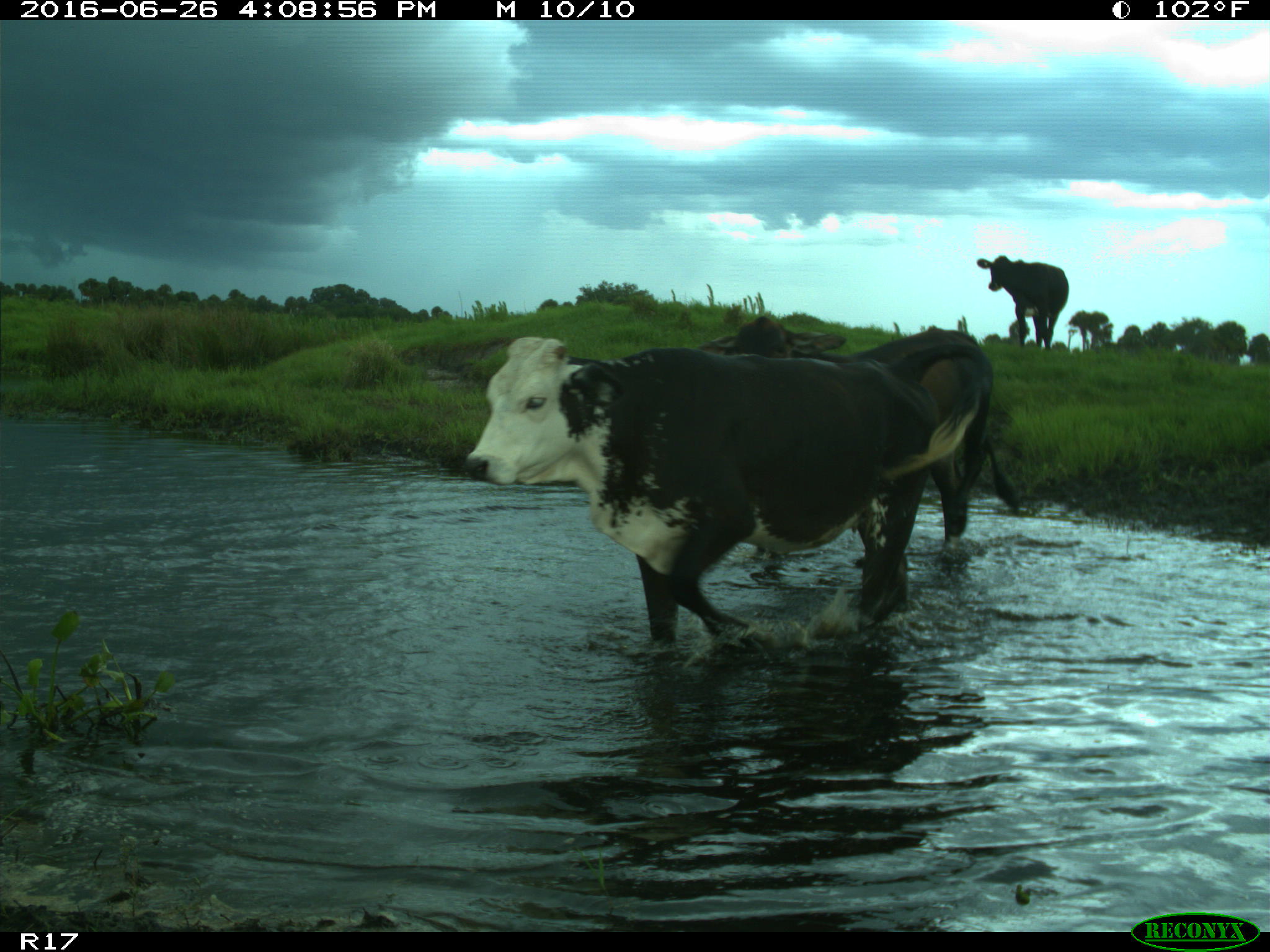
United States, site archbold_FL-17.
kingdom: Animalia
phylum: Chordata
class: Mammalia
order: Artiodactyla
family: Bovidae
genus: Bos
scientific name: Bos taurus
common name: domestic cow